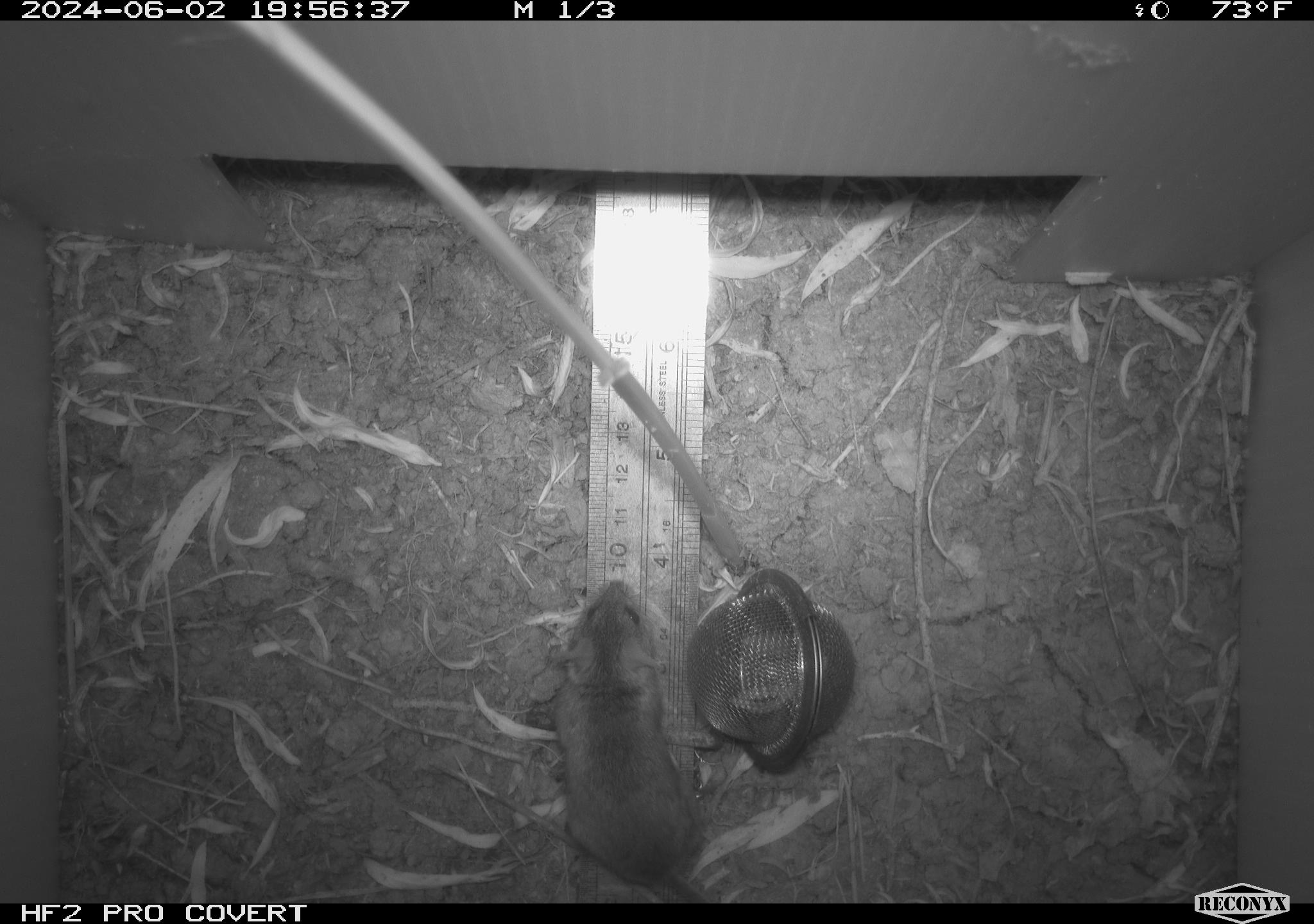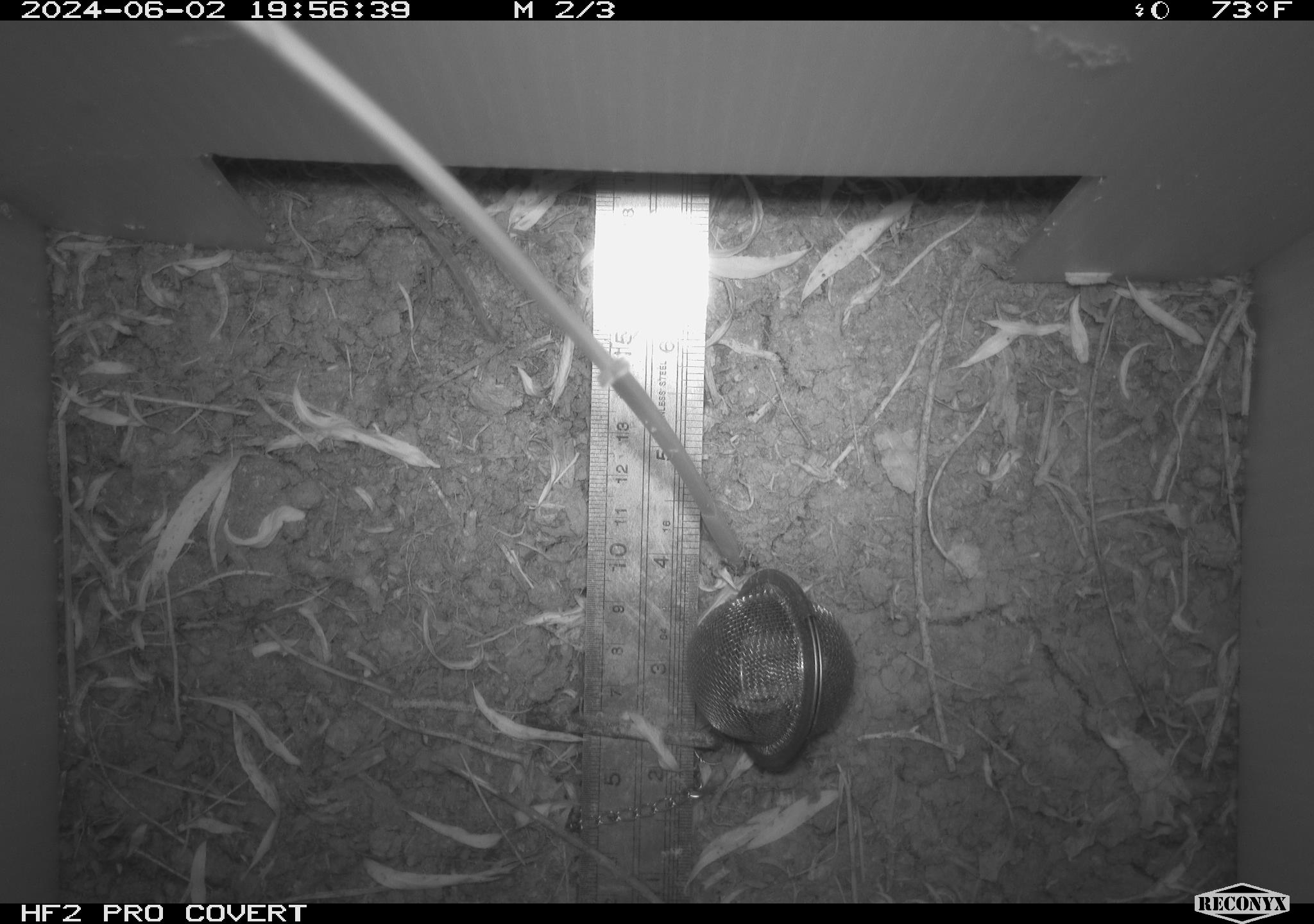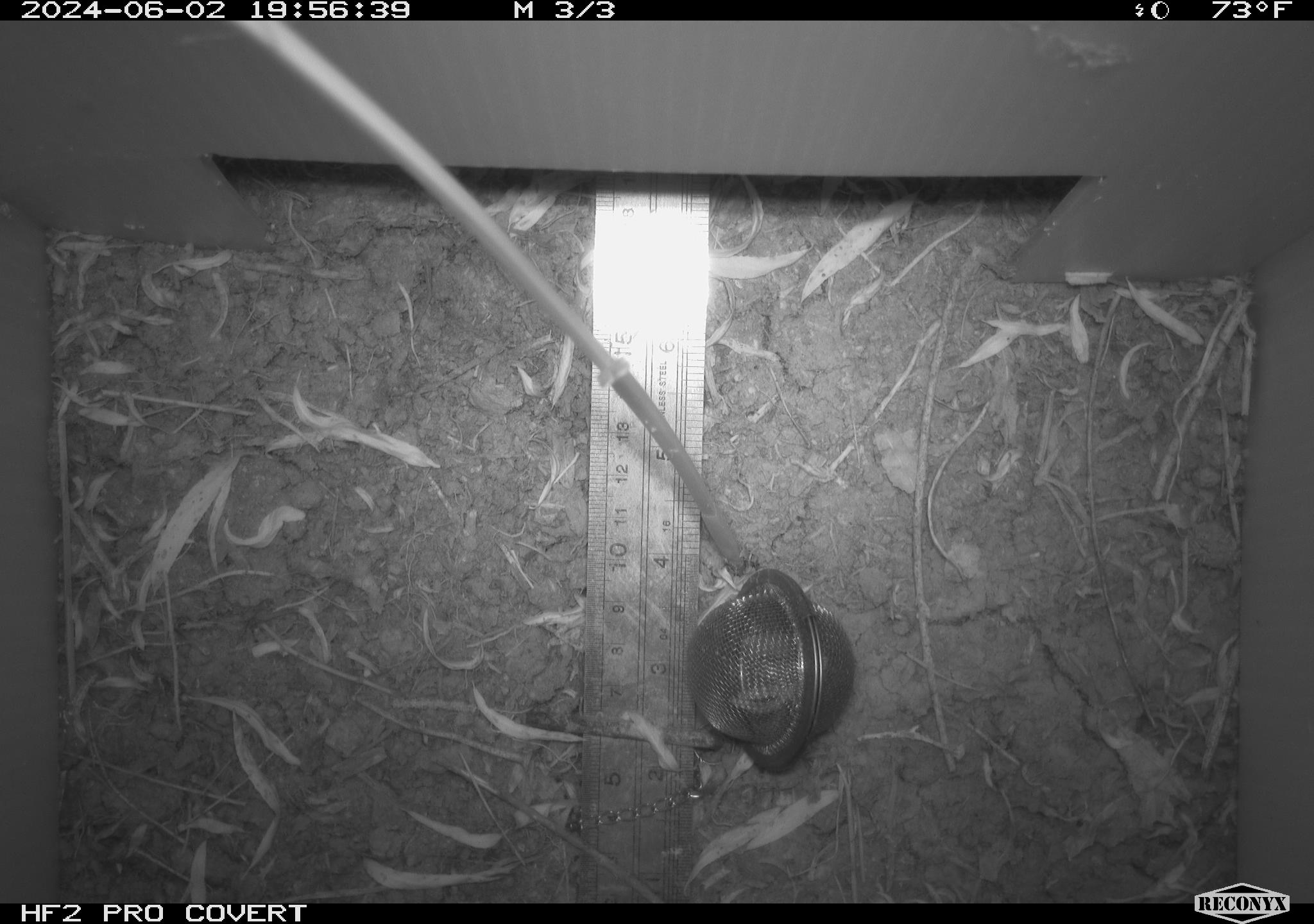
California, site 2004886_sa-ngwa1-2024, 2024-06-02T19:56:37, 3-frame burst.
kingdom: Animalia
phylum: Chordata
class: Mammalia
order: Rodentia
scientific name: Rodentia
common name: mouse species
Mouse species (Rodentia).